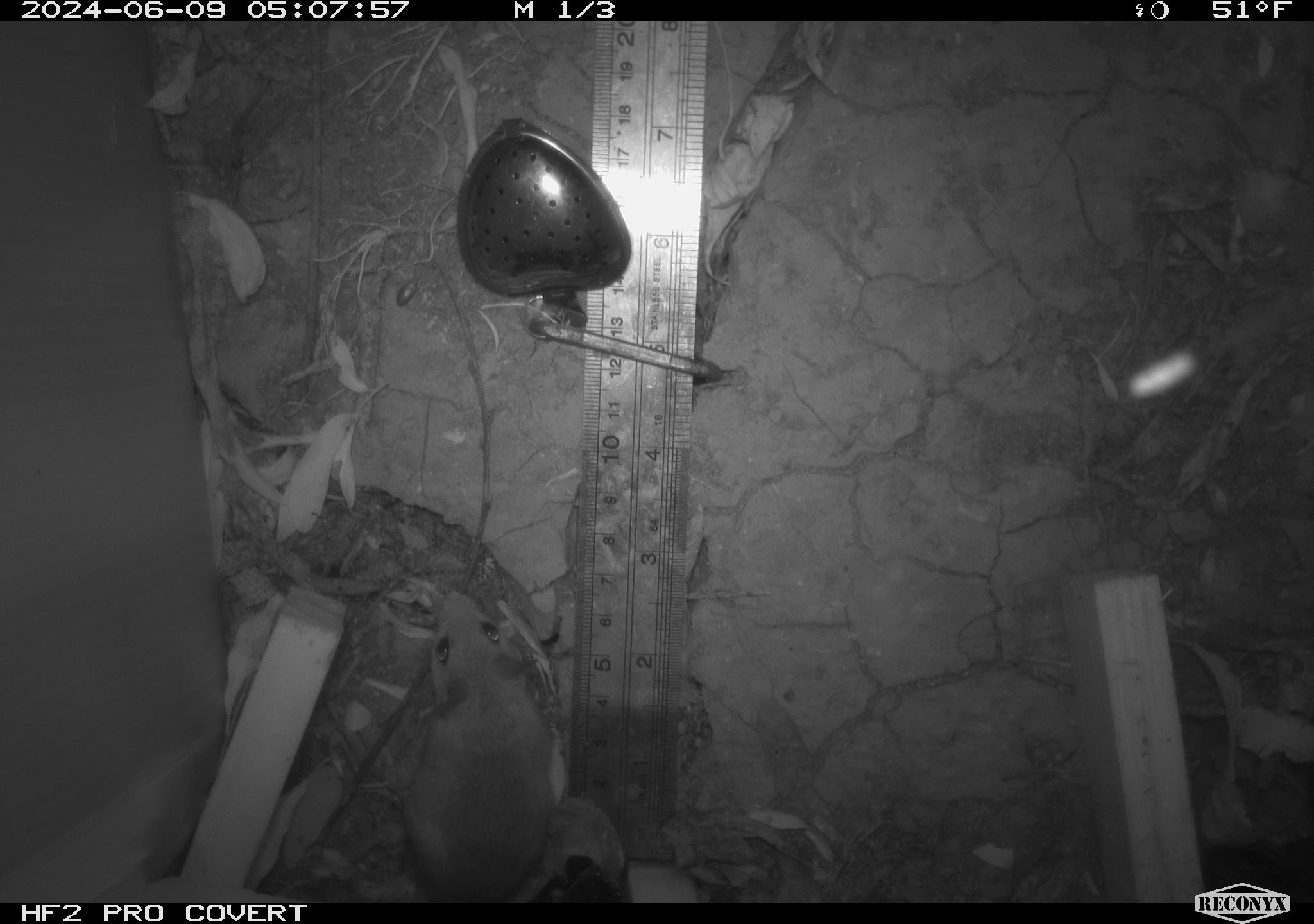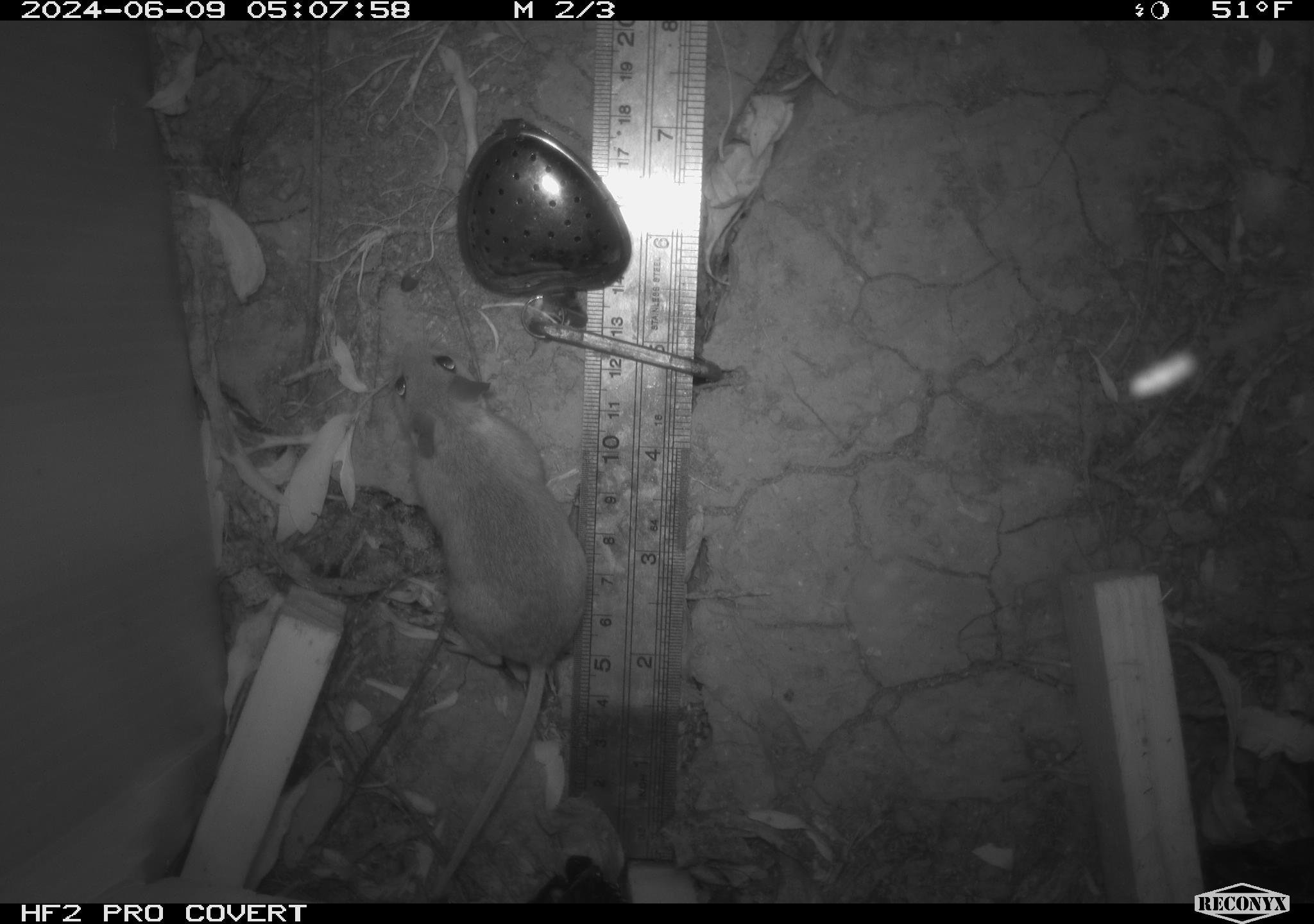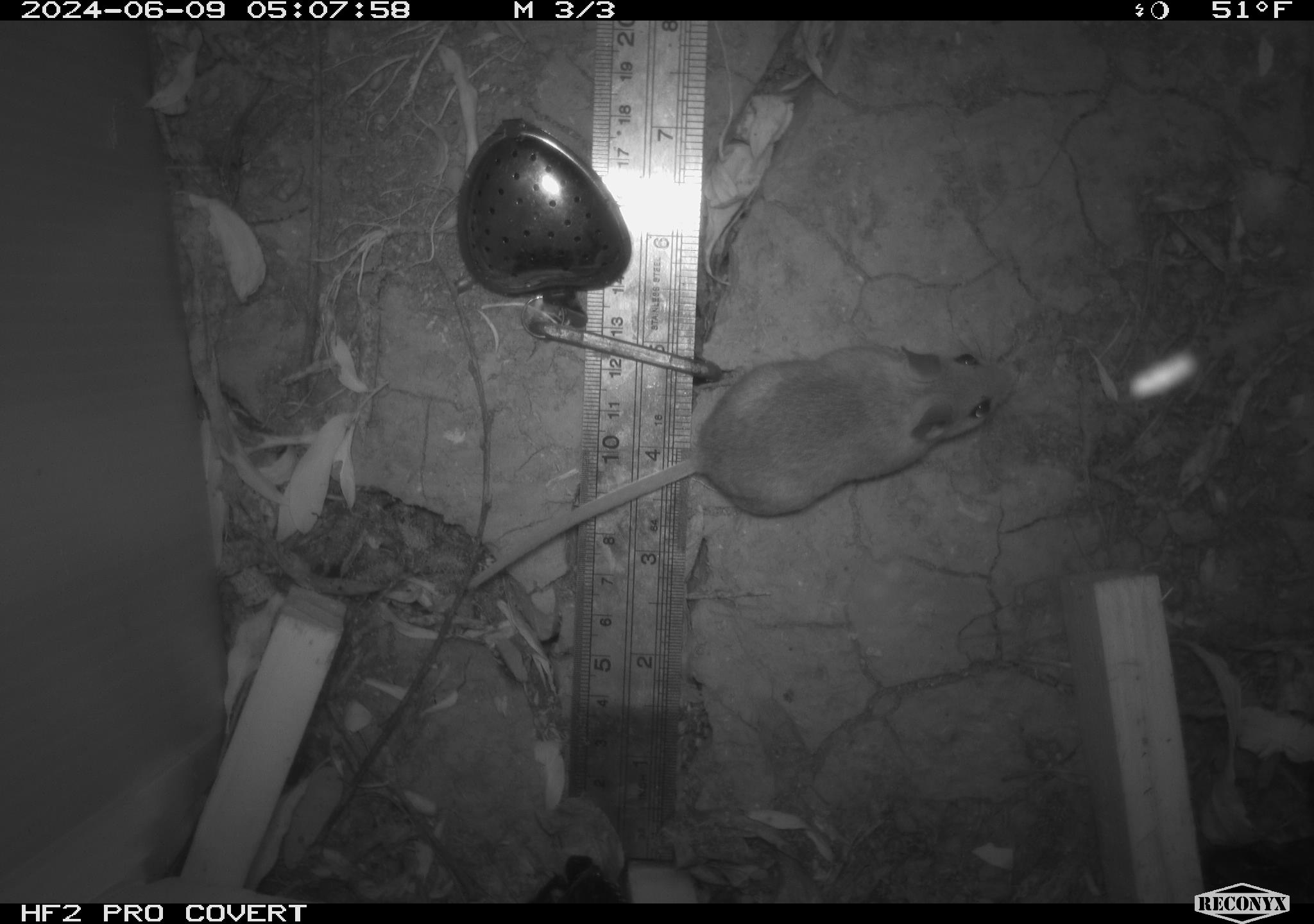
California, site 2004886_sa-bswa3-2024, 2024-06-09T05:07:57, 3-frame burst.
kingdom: Animalia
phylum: Chordata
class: Mammalia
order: Rodentia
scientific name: Rodentia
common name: mouse species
Mouse species (Rodentia).